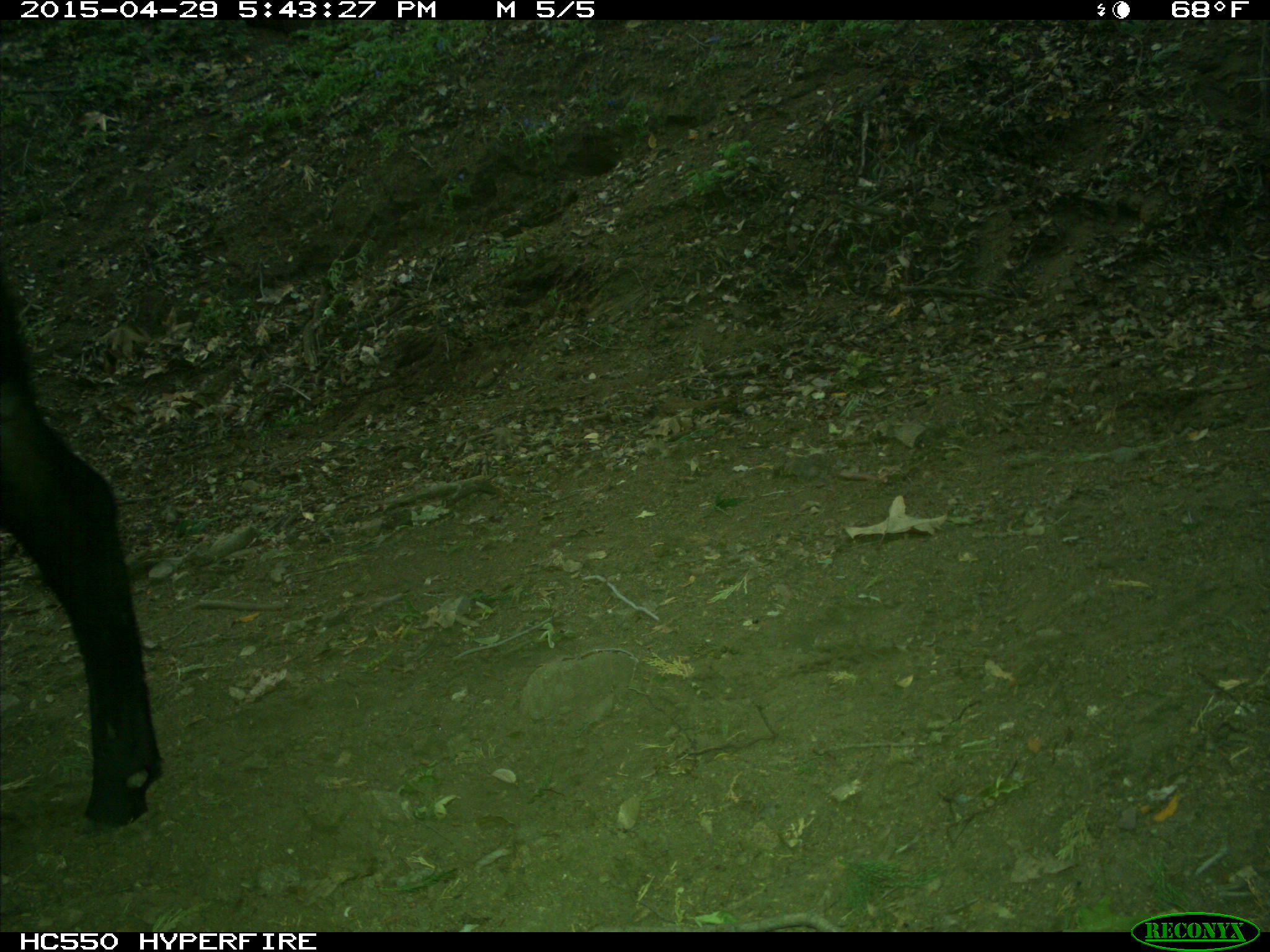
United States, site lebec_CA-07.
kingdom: Animalia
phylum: Chordata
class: Mammalia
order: Artiodactyla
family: Bovidae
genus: Bos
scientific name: Bos taurus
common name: domestic cow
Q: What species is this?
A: Bos taurus (domestic cow).